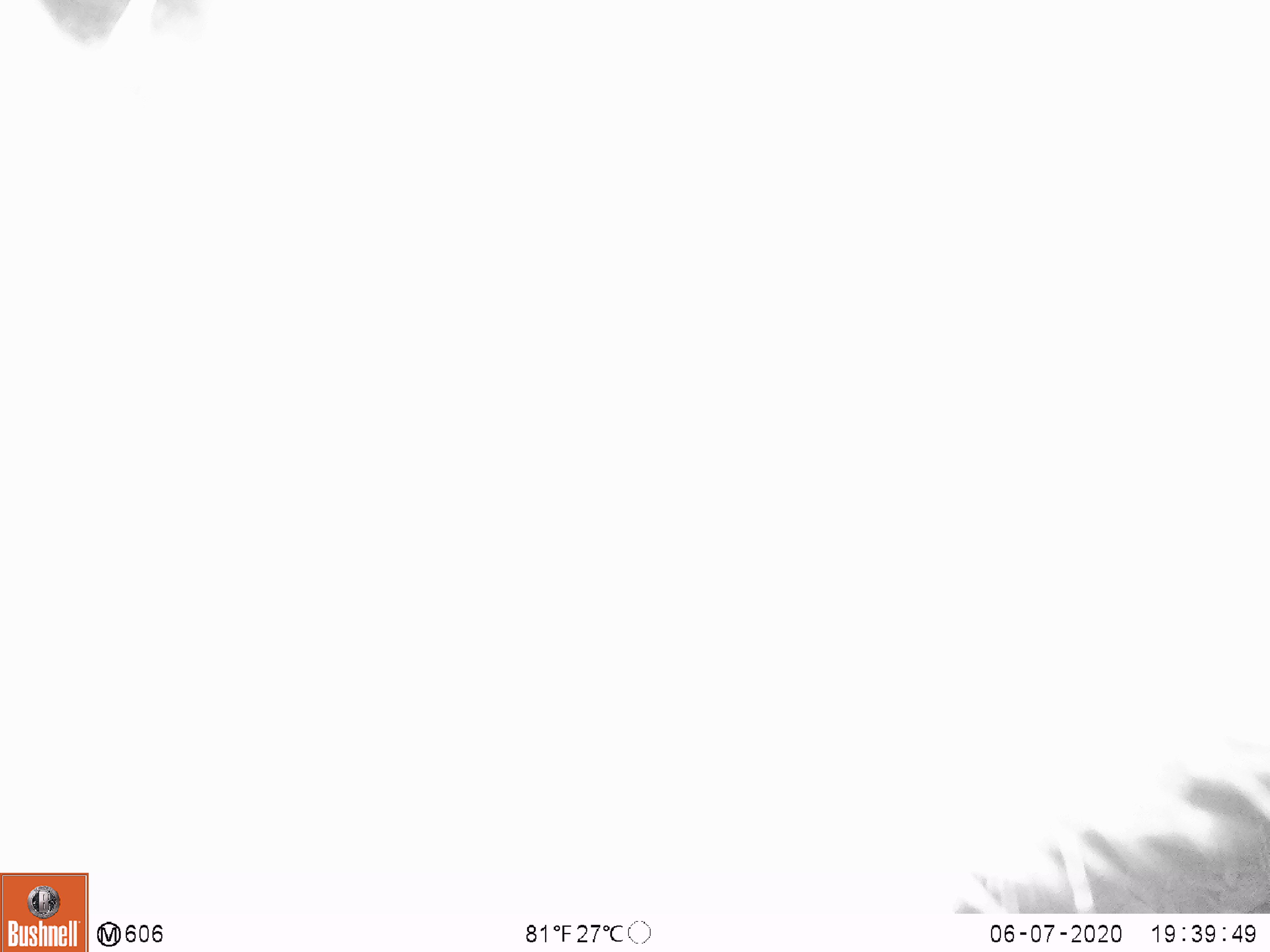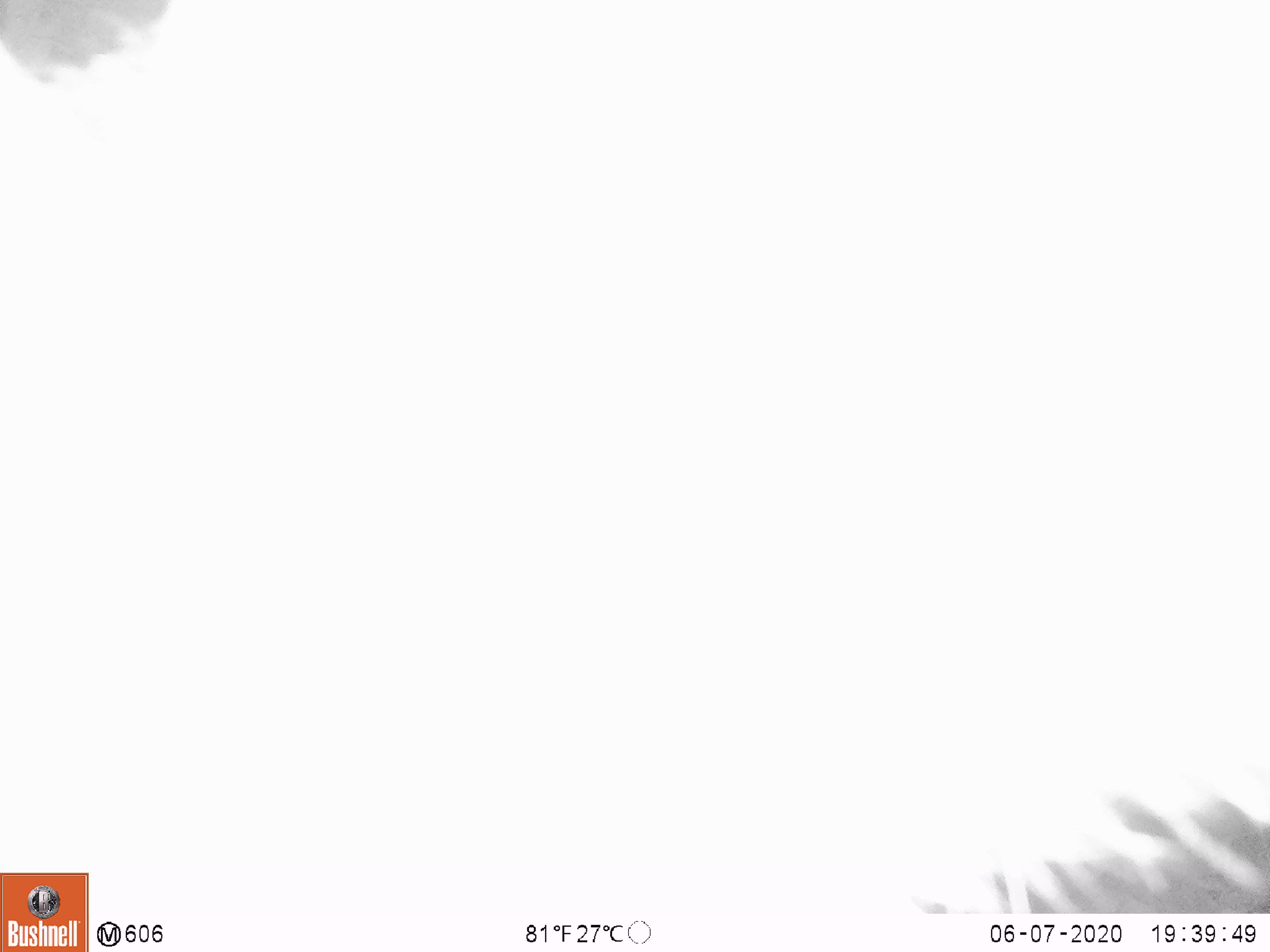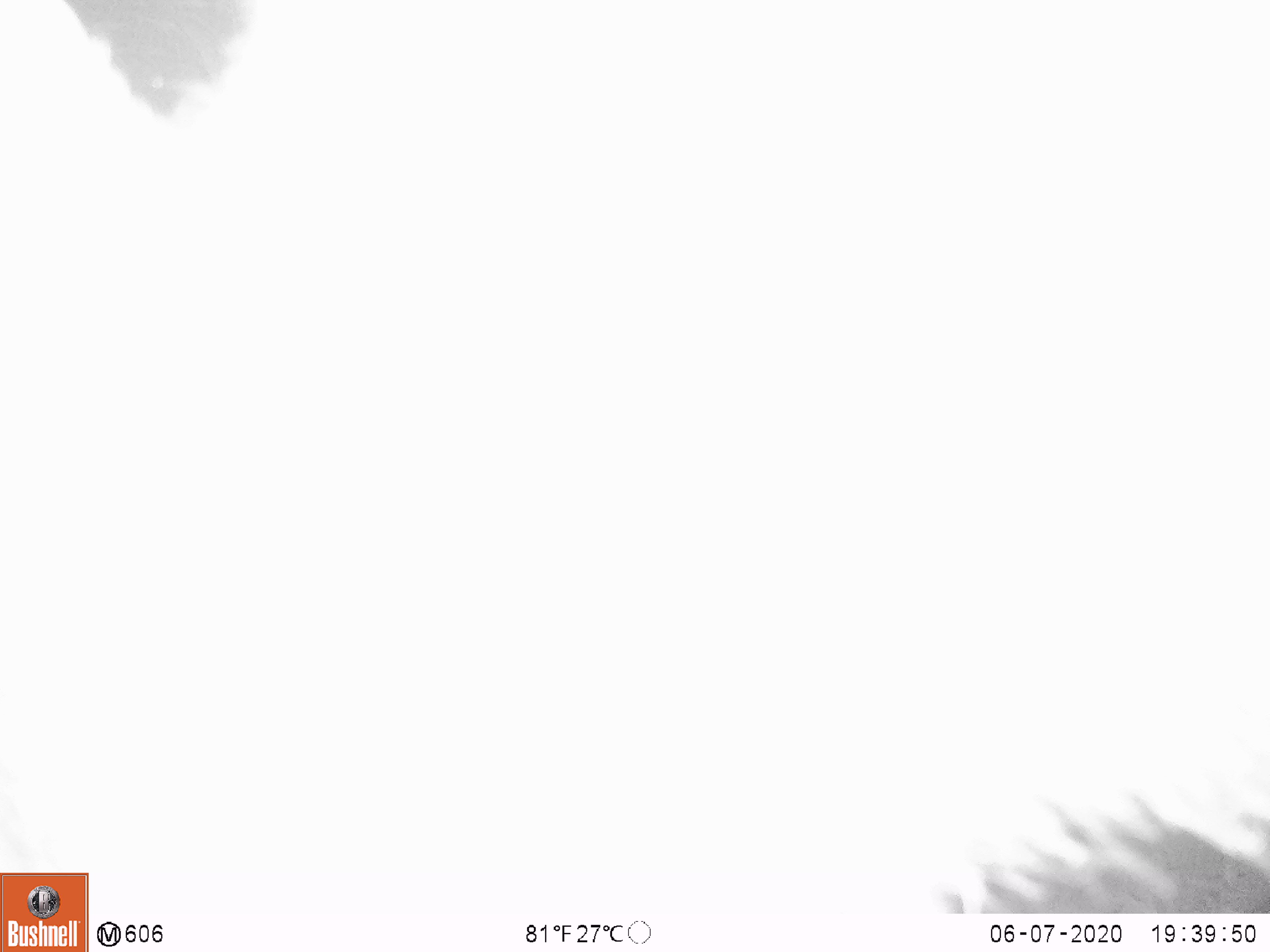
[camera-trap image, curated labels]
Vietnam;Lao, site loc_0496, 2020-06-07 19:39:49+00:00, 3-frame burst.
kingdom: Animalia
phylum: Chordata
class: Mammalia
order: Artiodactyla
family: Bovidae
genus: Capricornis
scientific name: Capricornis sumatraensis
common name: chinese serow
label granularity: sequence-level